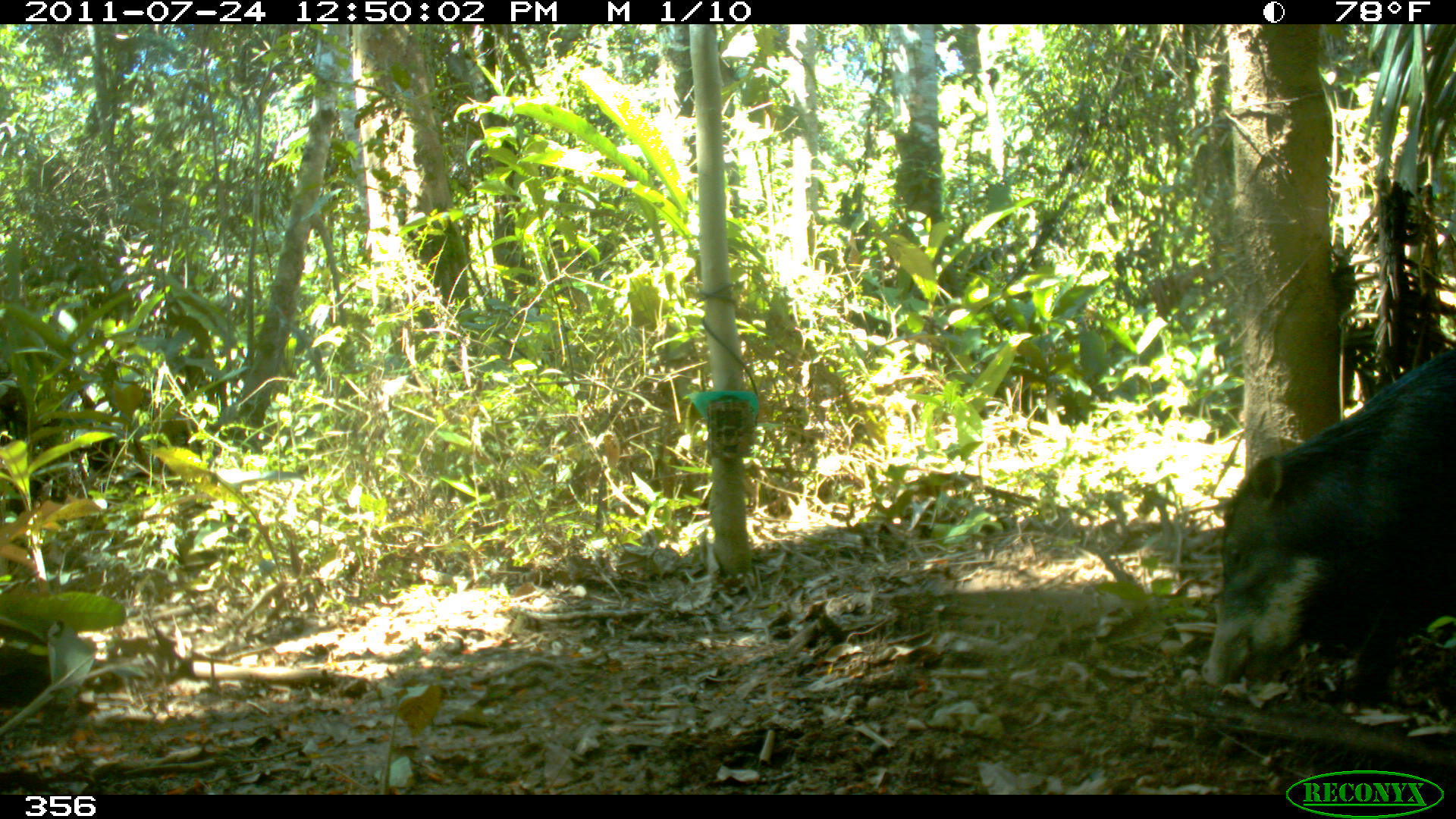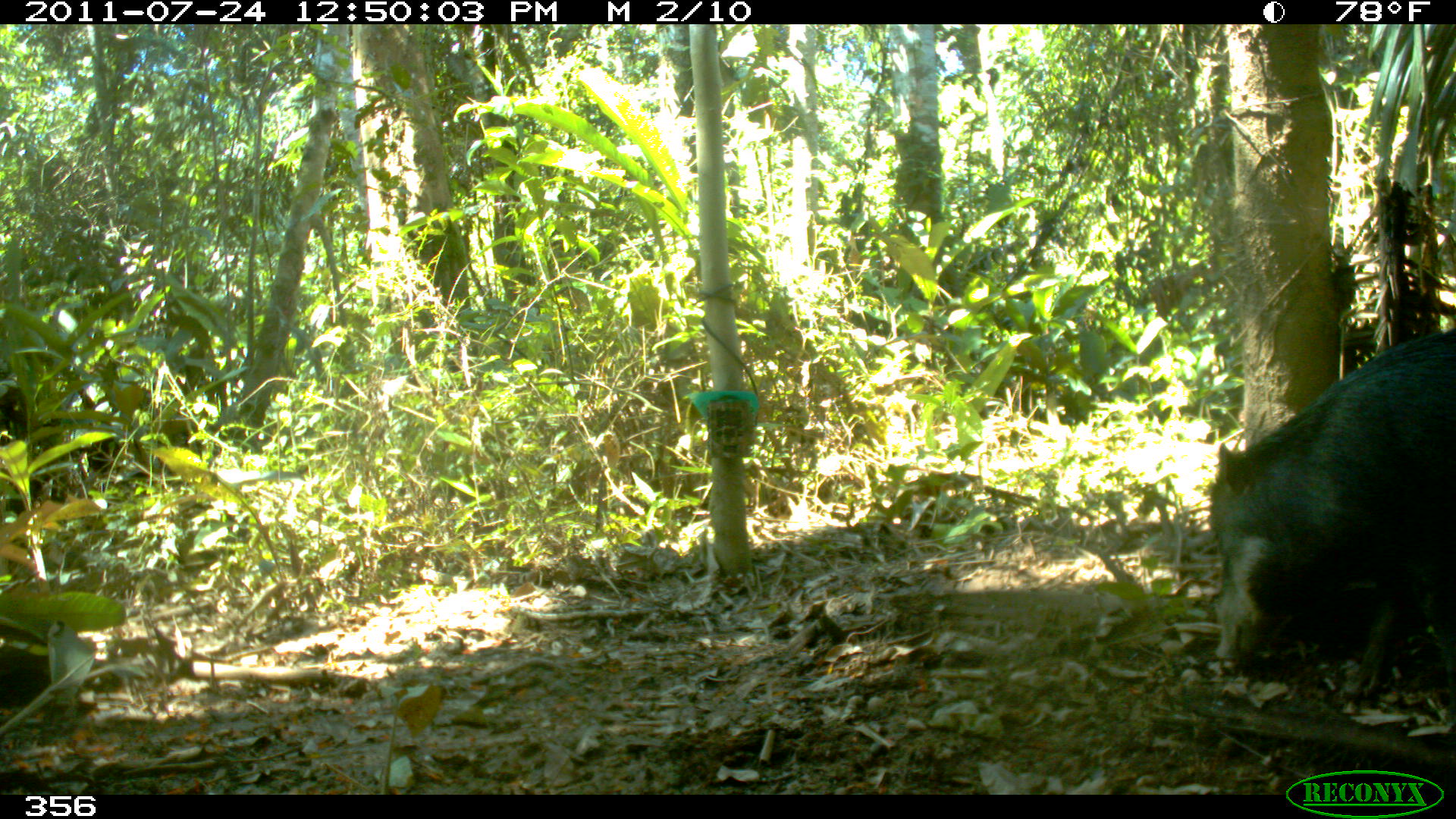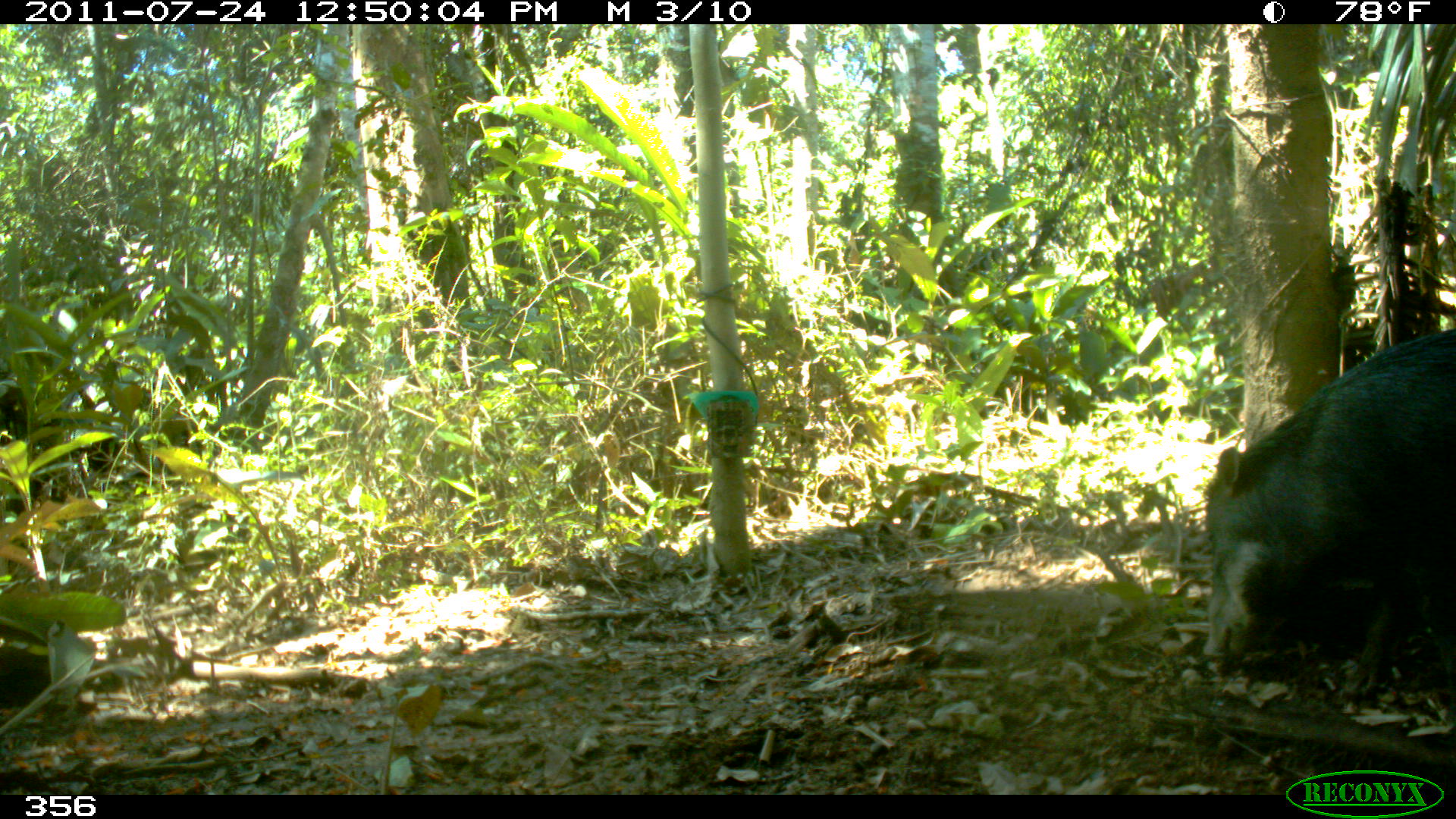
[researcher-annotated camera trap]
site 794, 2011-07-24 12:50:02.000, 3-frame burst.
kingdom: Animalia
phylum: Chordata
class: Mammalia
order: Artiodactyla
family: Tayassuidae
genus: Tayassu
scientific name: Tayassu pecari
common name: white-lipped peccary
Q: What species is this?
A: Tayassu pecari (white-lipped peccary).